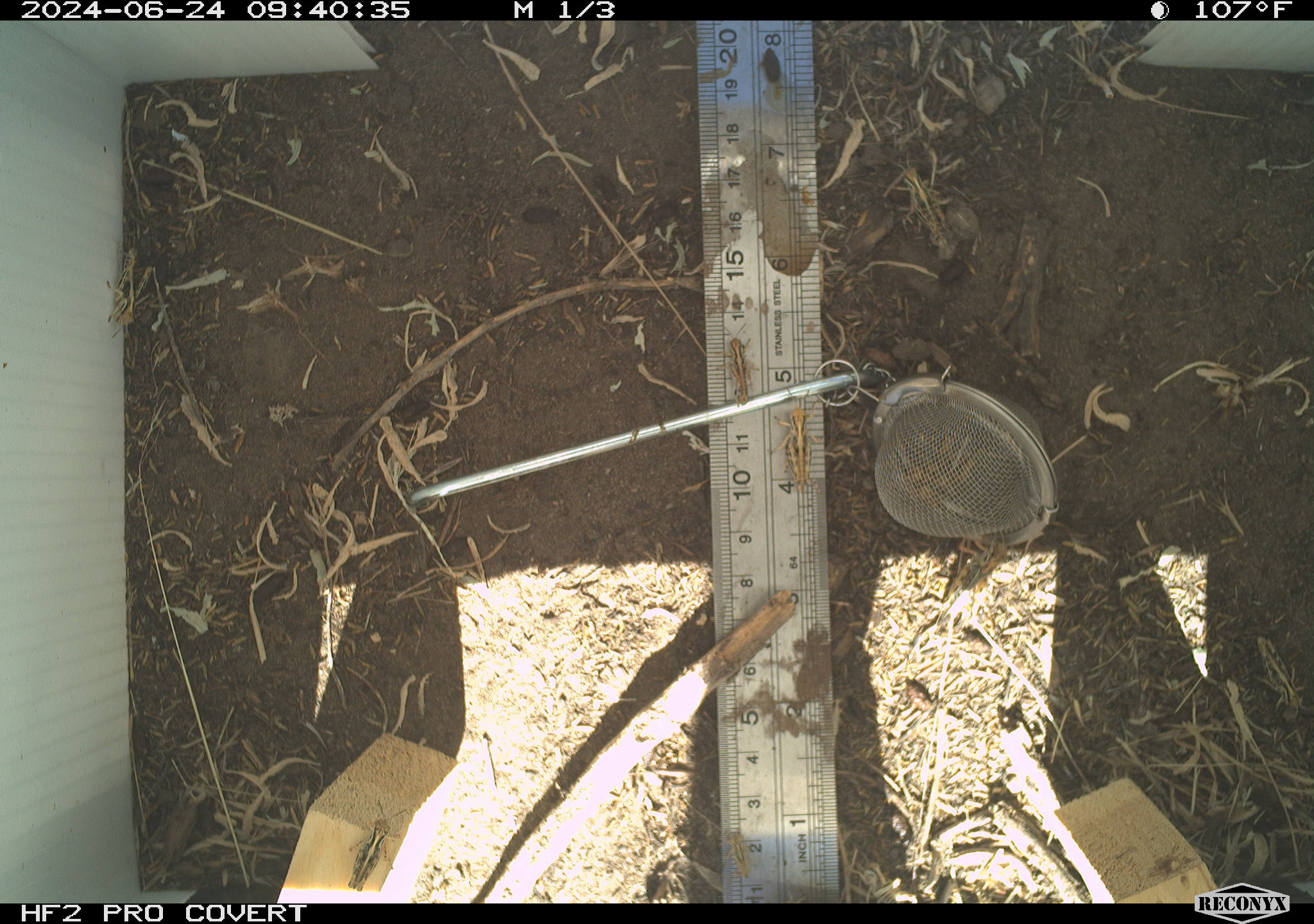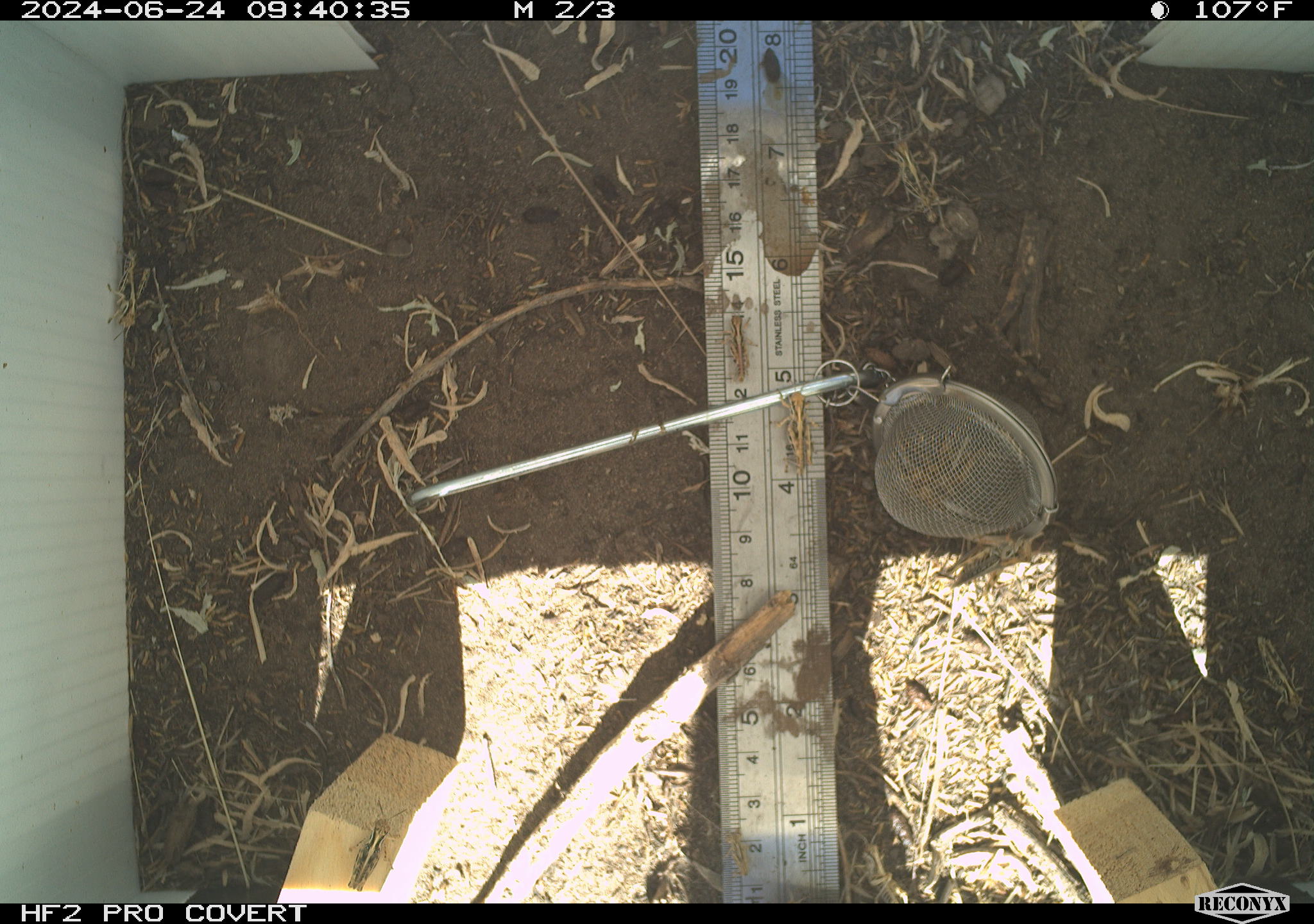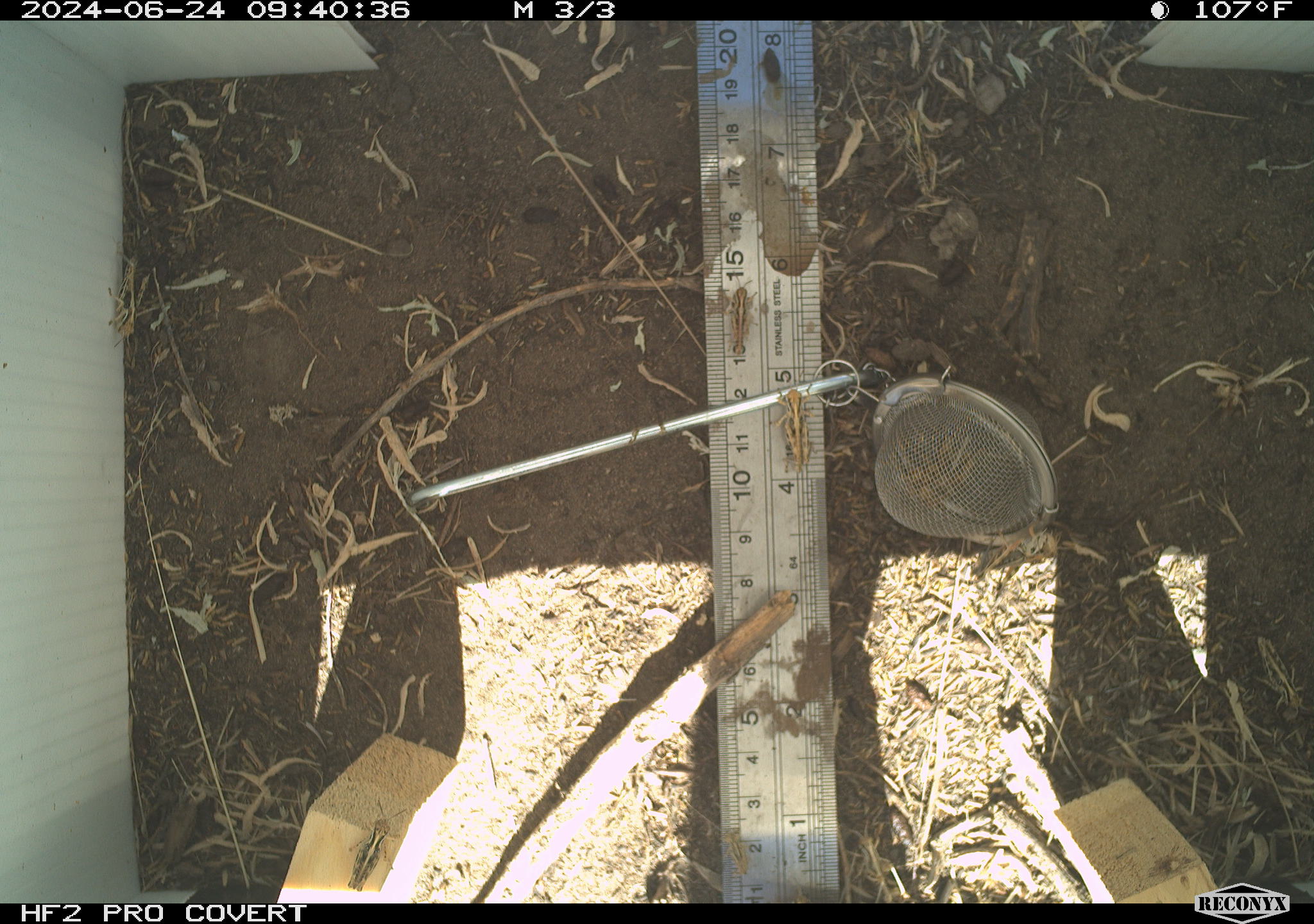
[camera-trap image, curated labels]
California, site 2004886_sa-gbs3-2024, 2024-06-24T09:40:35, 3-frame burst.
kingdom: Animalia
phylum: Arthropoda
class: Insecta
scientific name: Insecta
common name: insect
Insect (Insecta).